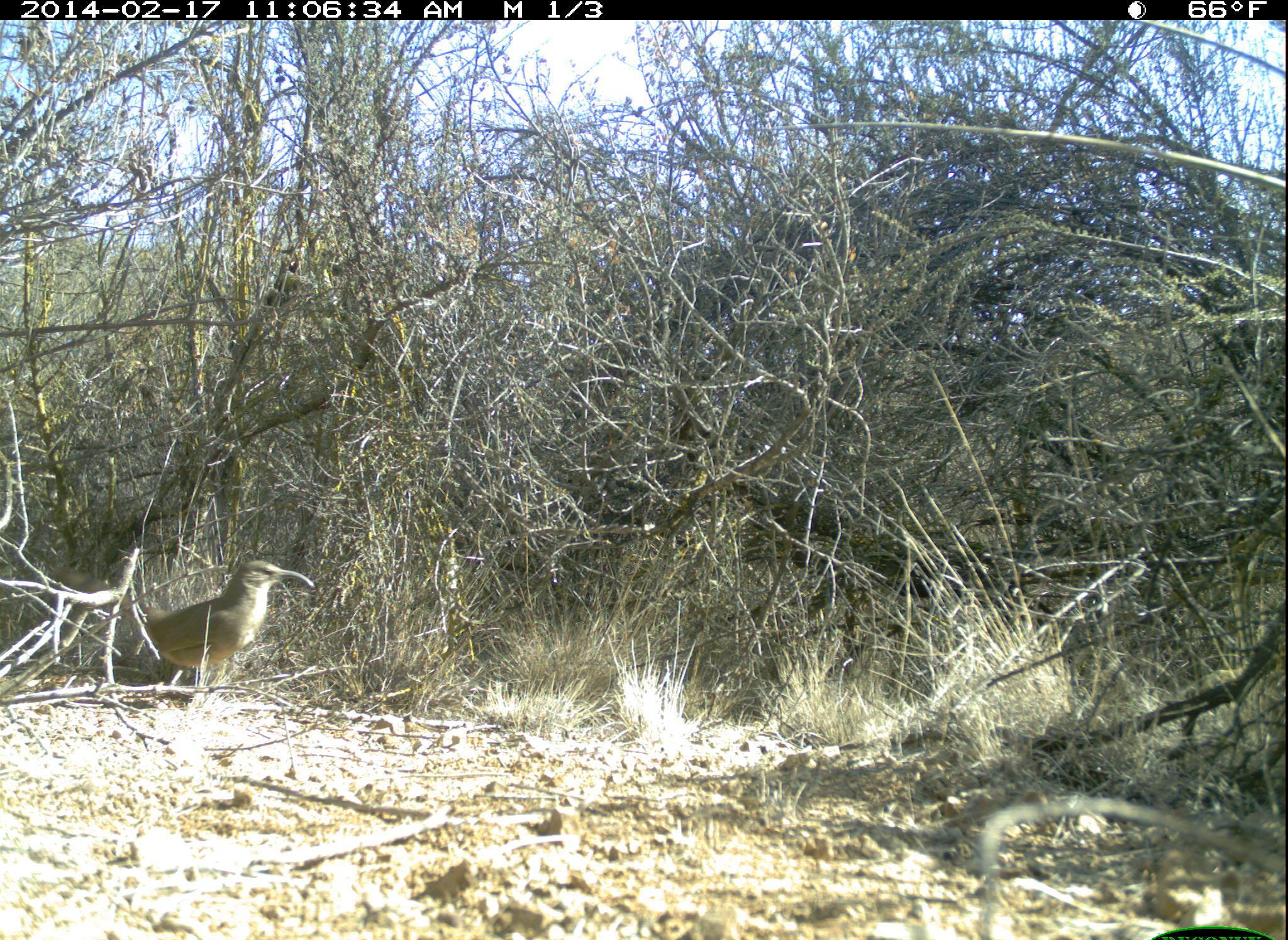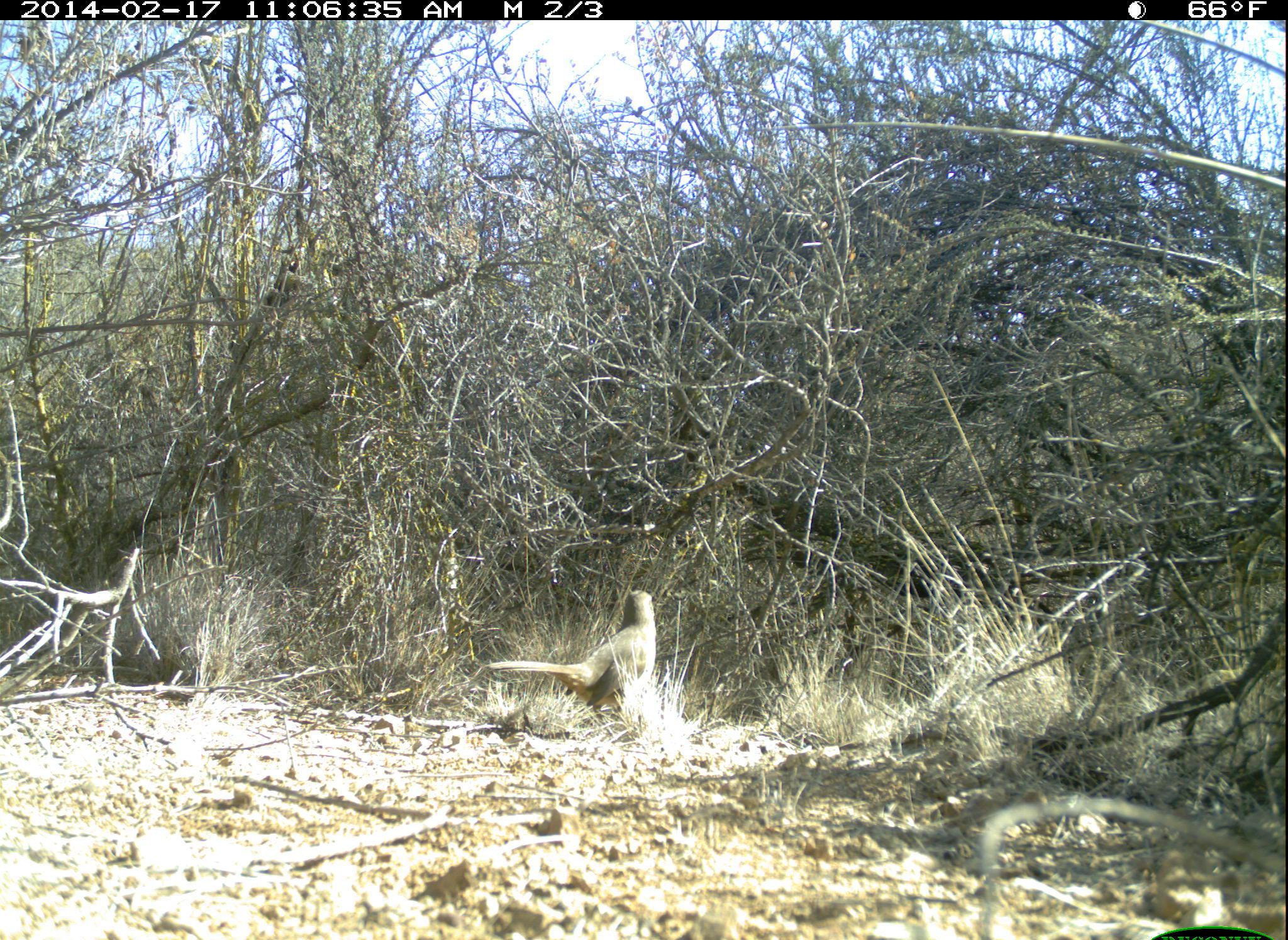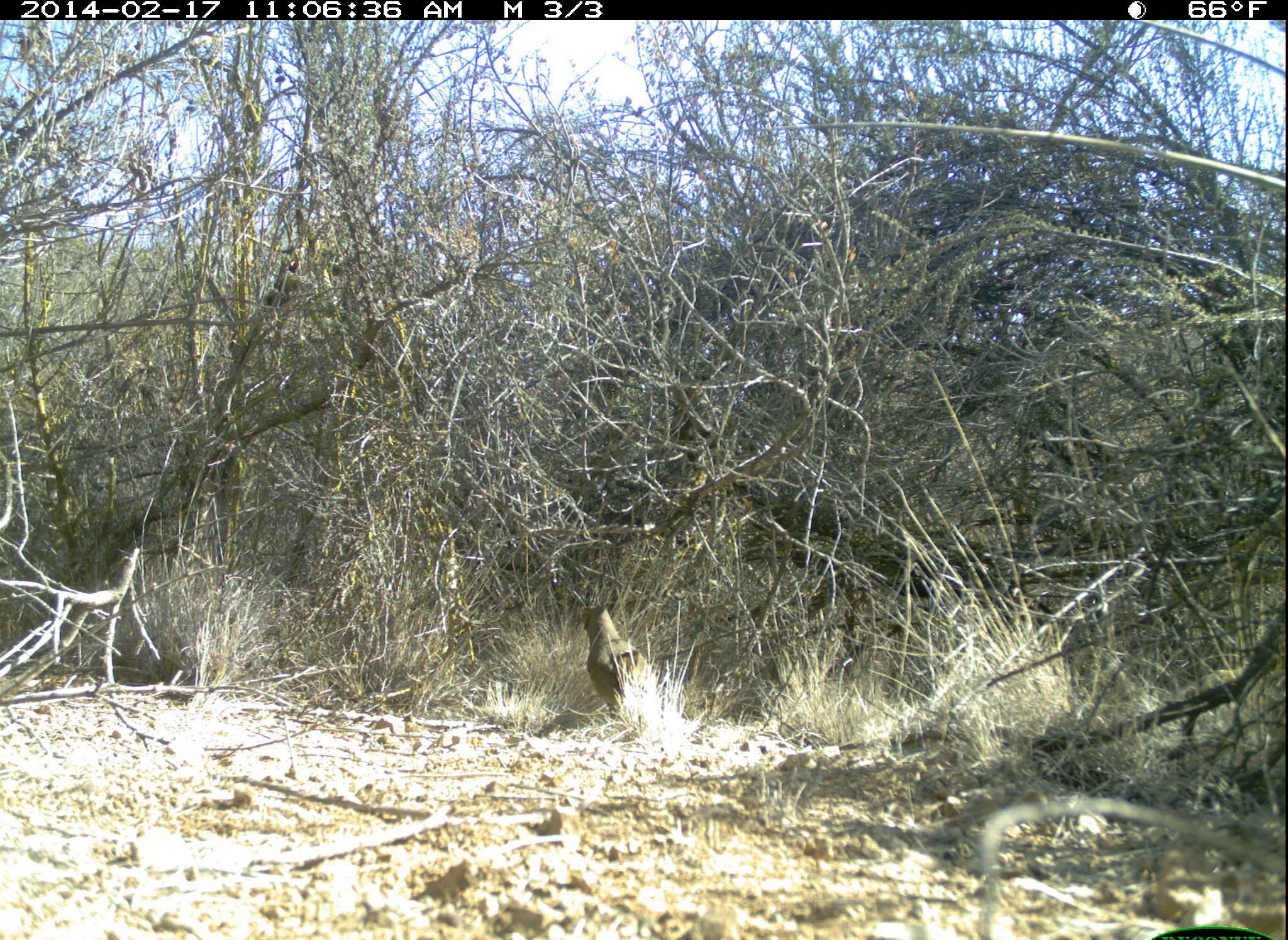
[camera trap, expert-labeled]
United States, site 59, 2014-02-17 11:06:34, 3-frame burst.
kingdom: Animalia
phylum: Chordata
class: Aves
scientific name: Aves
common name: bird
Bird (Aves).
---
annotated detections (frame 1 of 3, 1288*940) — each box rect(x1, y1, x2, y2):
bird: rect(45, 560, 317, 697)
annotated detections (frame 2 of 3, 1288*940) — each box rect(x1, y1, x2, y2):
bird: rect(485, 589, 658, 734)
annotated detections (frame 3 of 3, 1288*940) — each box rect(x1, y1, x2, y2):
bird: rect(580, 601, 653, 727)